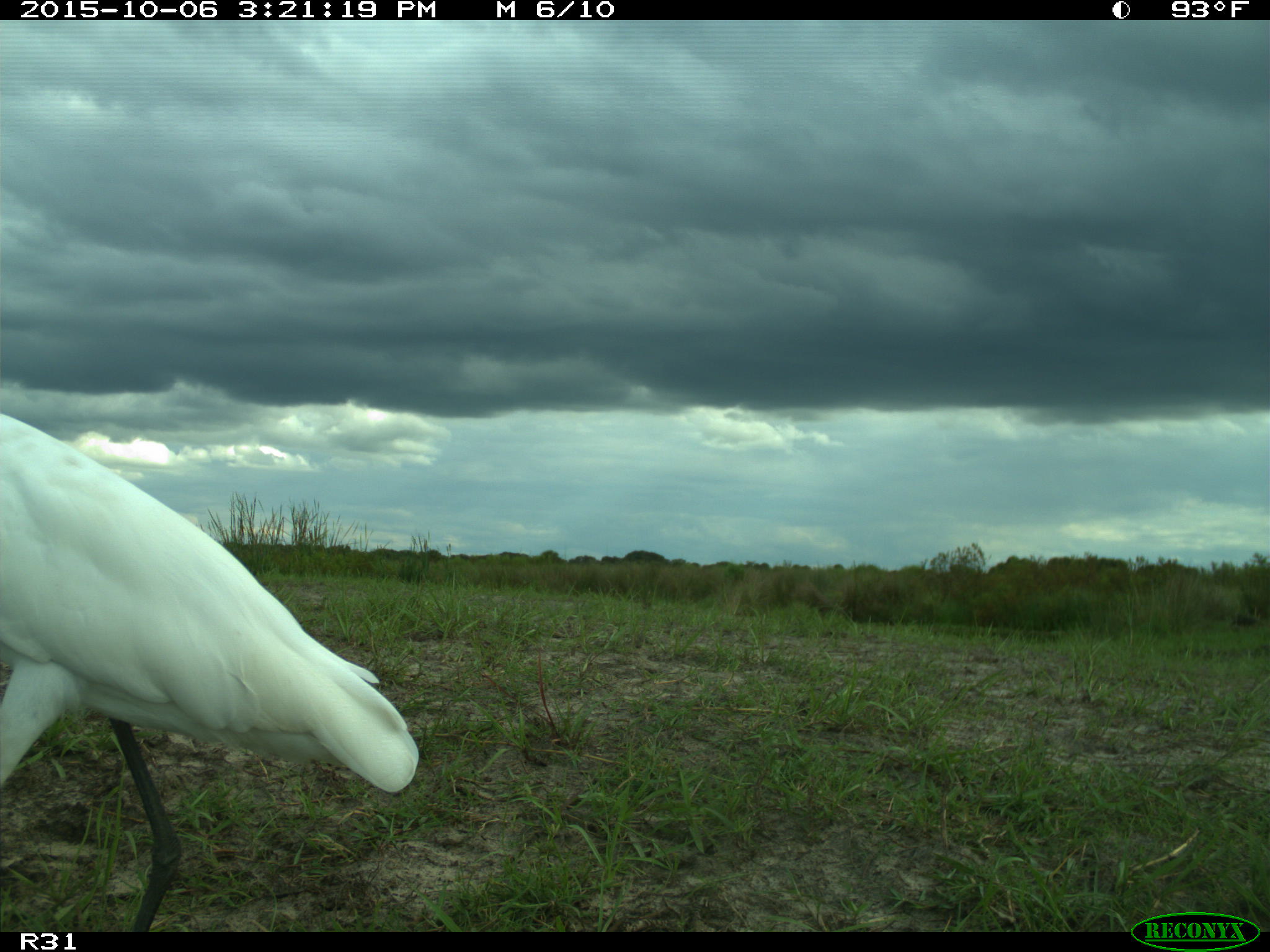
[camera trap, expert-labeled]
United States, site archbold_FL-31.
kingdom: Animalia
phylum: Chordata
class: Aves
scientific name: Aves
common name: birds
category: unidentified bird